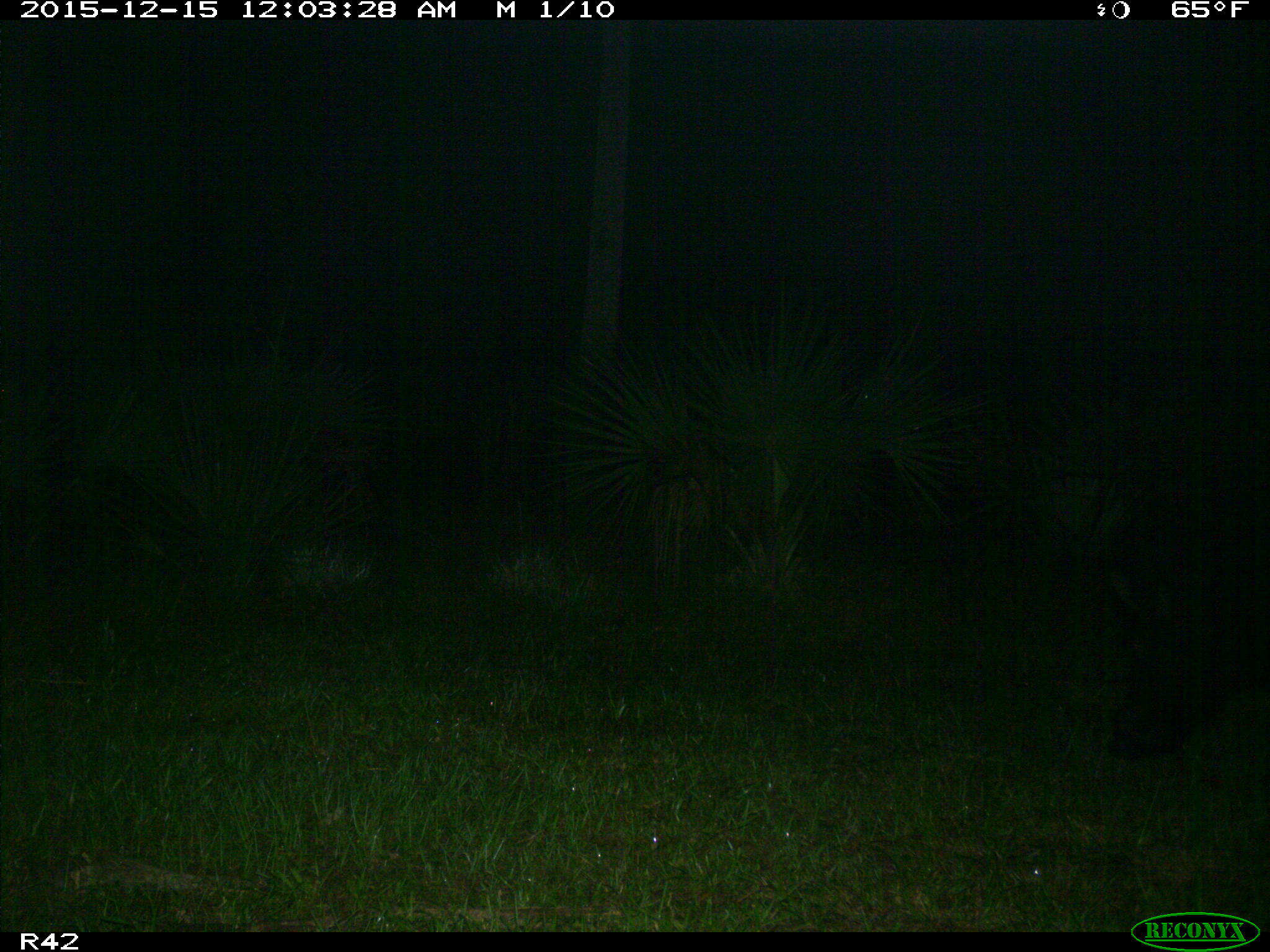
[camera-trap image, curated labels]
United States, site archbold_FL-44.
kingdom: Animalia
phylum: Chordata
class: Mammalia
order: Artiodactyla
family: Suidae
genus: Sus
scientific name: Sus scrofa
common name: wild boar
Sus scrofa (wild boar).